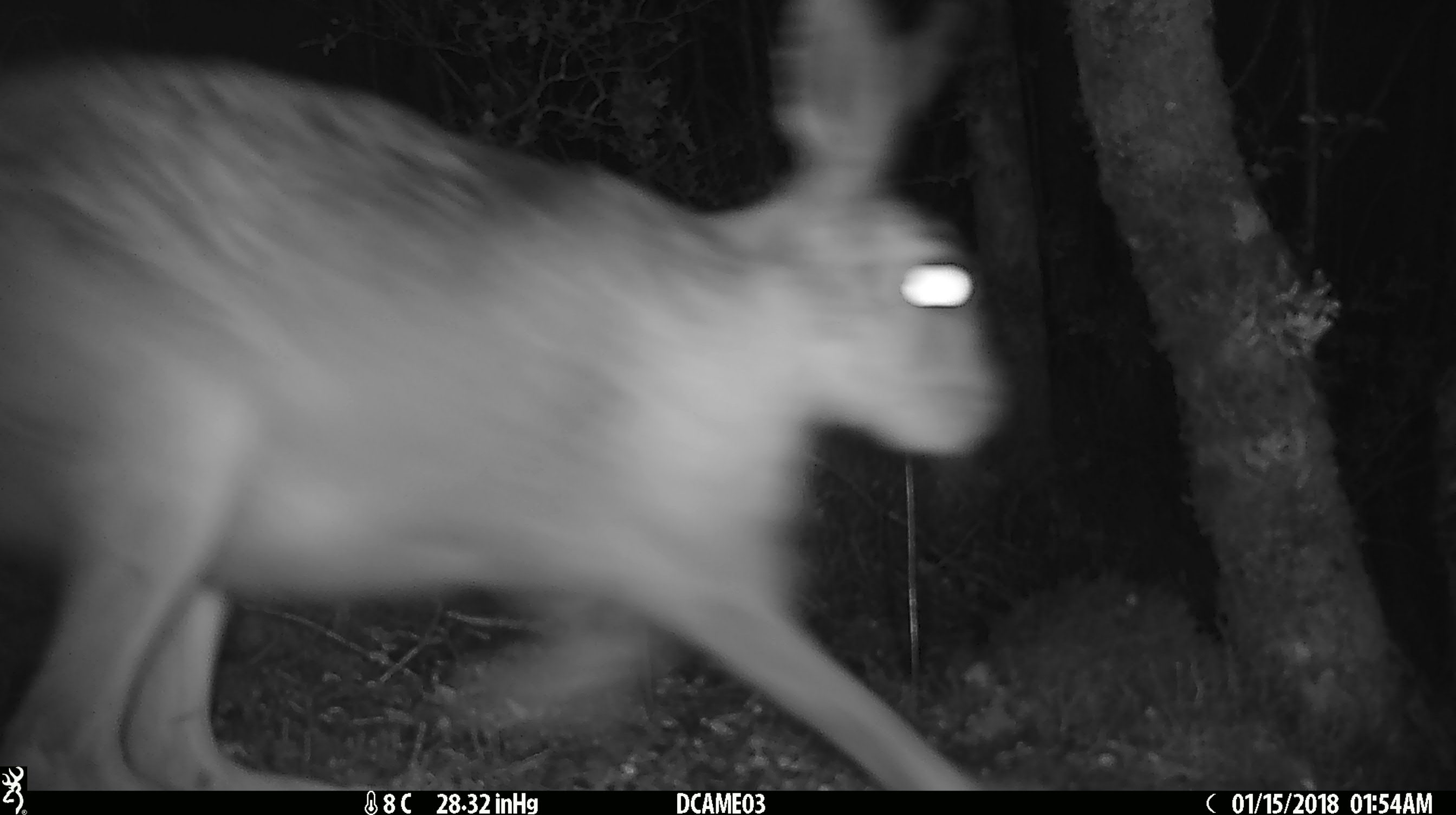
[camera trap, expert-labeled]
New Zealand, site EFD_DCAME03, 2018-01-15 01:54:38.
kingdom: Animalia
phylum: Chordata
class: Mammalia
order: Lagomorpha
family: Leporidae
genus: Lepus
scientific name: Lepus europaeus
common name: brown hare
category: hare